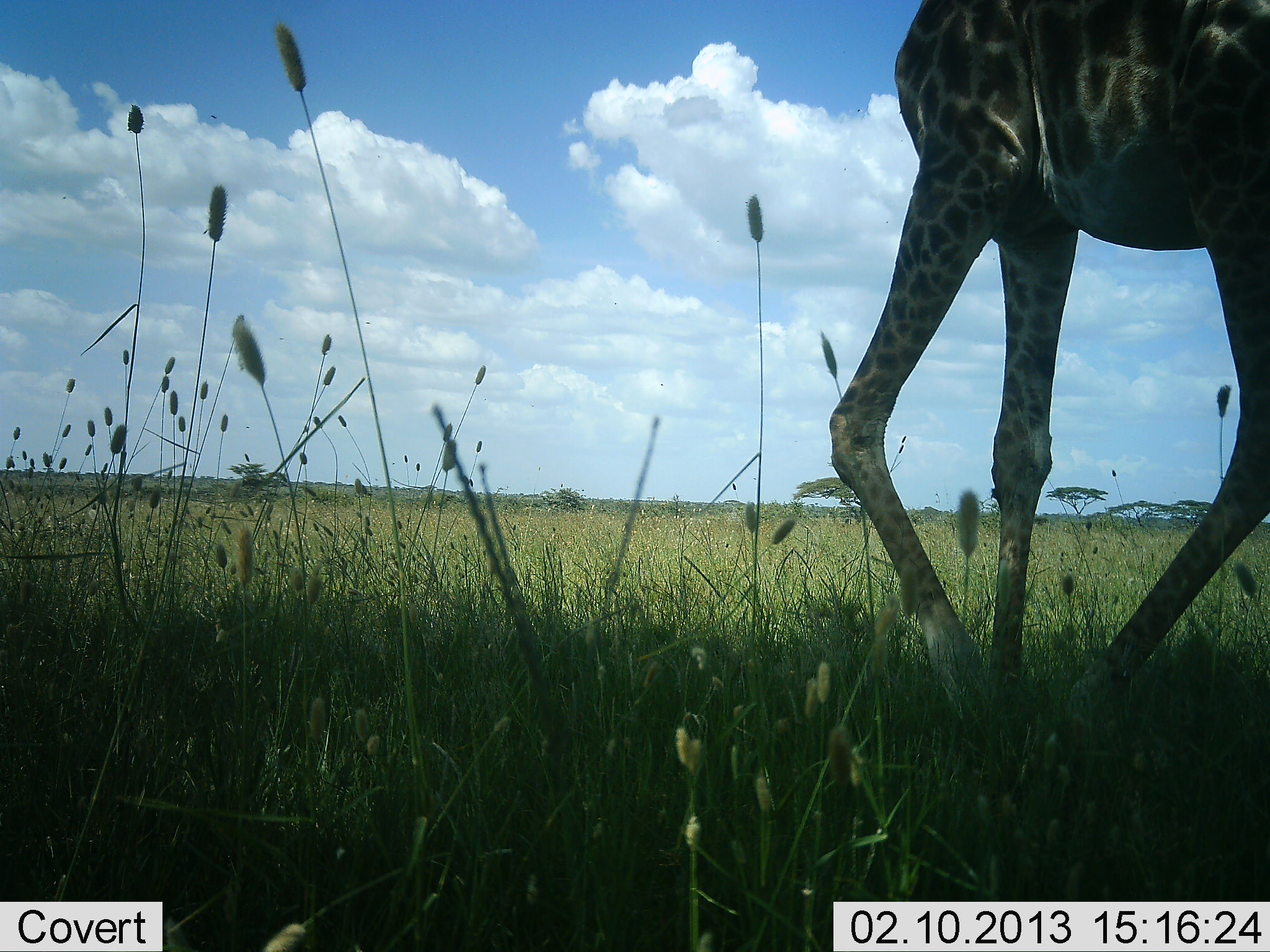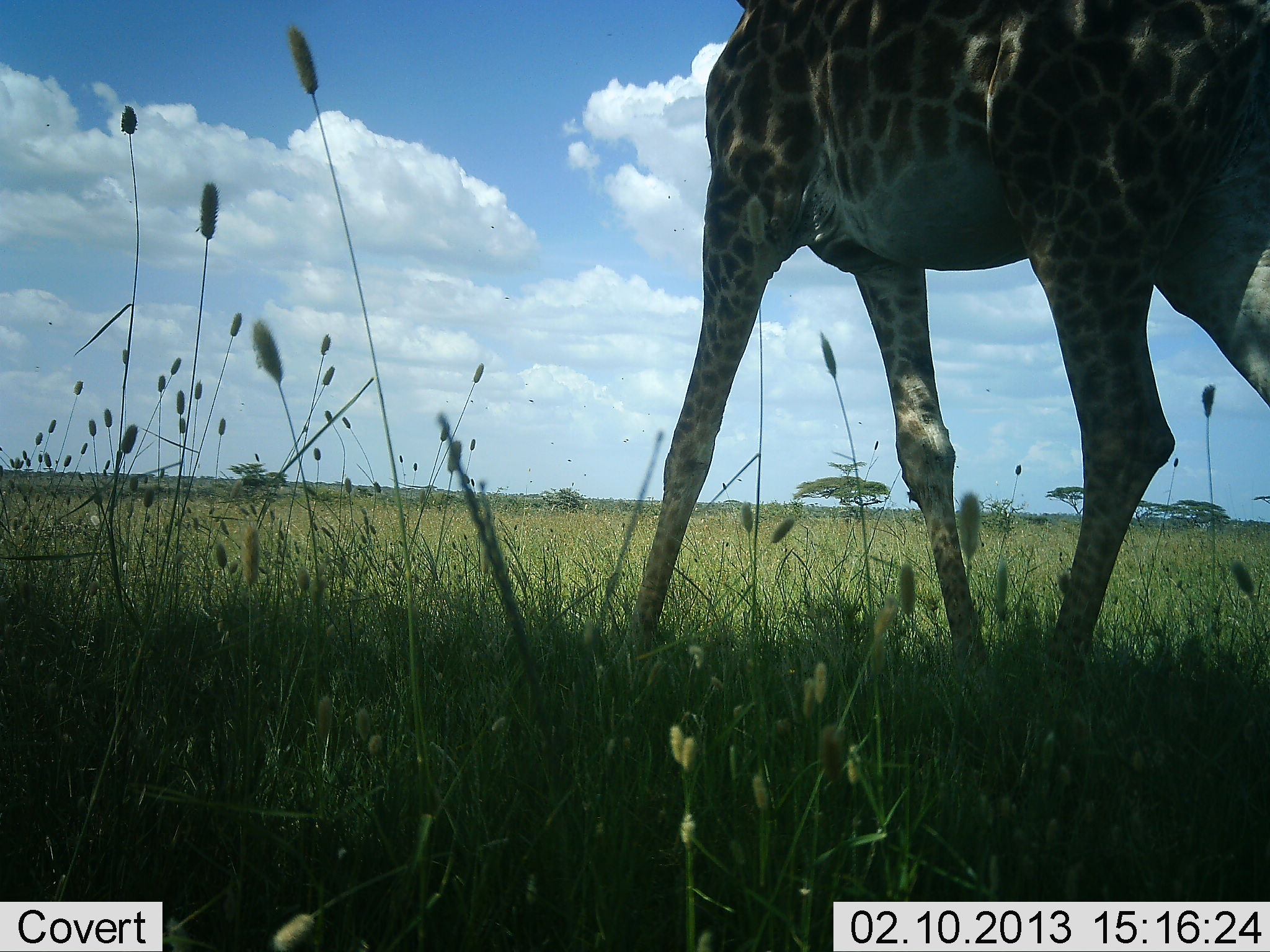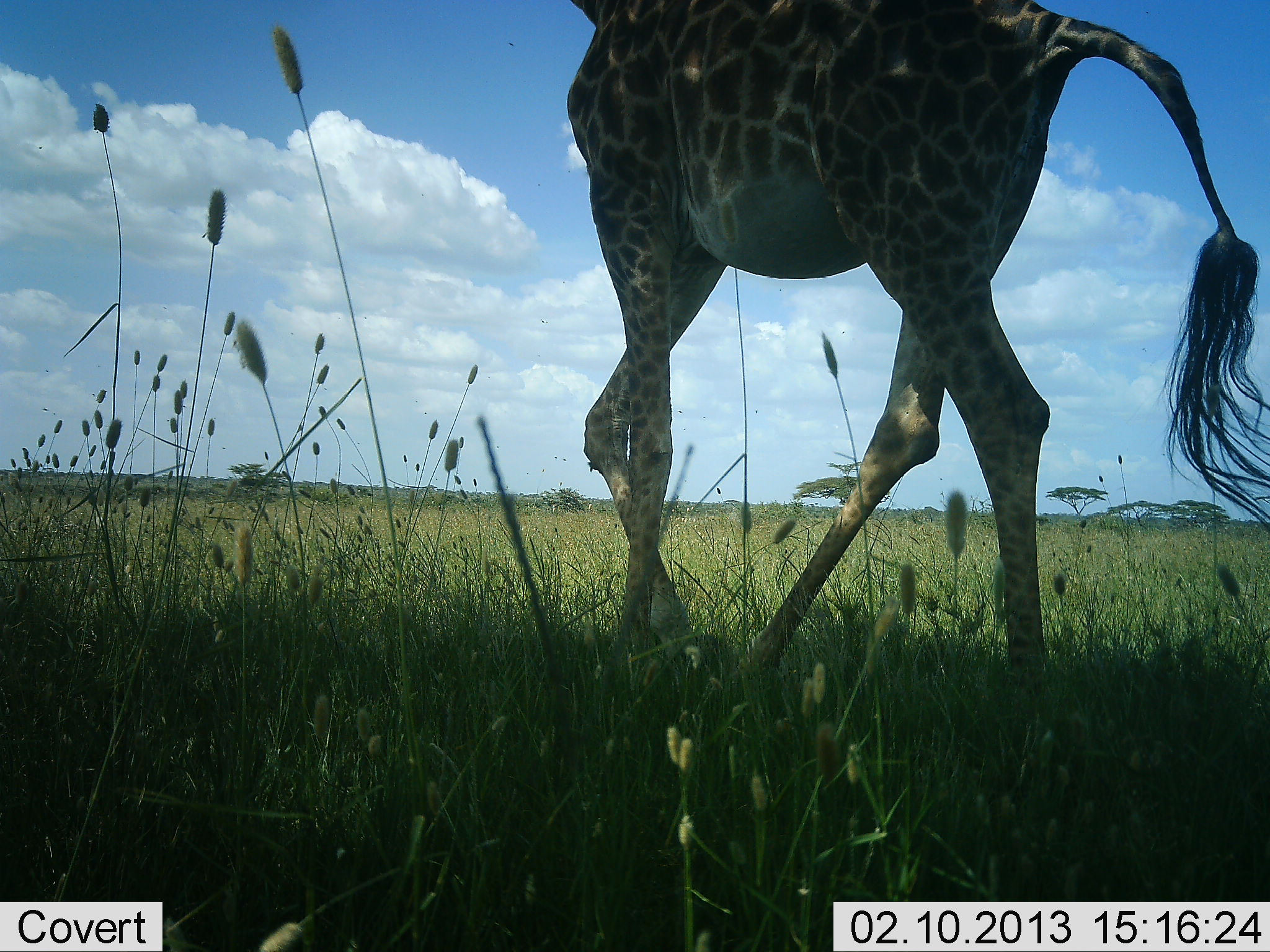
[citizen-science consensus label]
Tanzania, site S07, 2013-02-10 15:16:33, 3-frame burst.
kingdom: Animalia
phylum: Chordata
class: Mammalia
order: Artiodactyla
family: Giraffidae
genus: Giraffa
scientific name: Giraffa camelopardalis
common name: giraffe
Giraffe (Giraffa camelopardalis), count 1. Behavior (volunteer vote fractions): standing 8%, resting 0%, moving 92%, interacting 0%. Young present (vote fraction): 0%. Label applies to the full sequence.